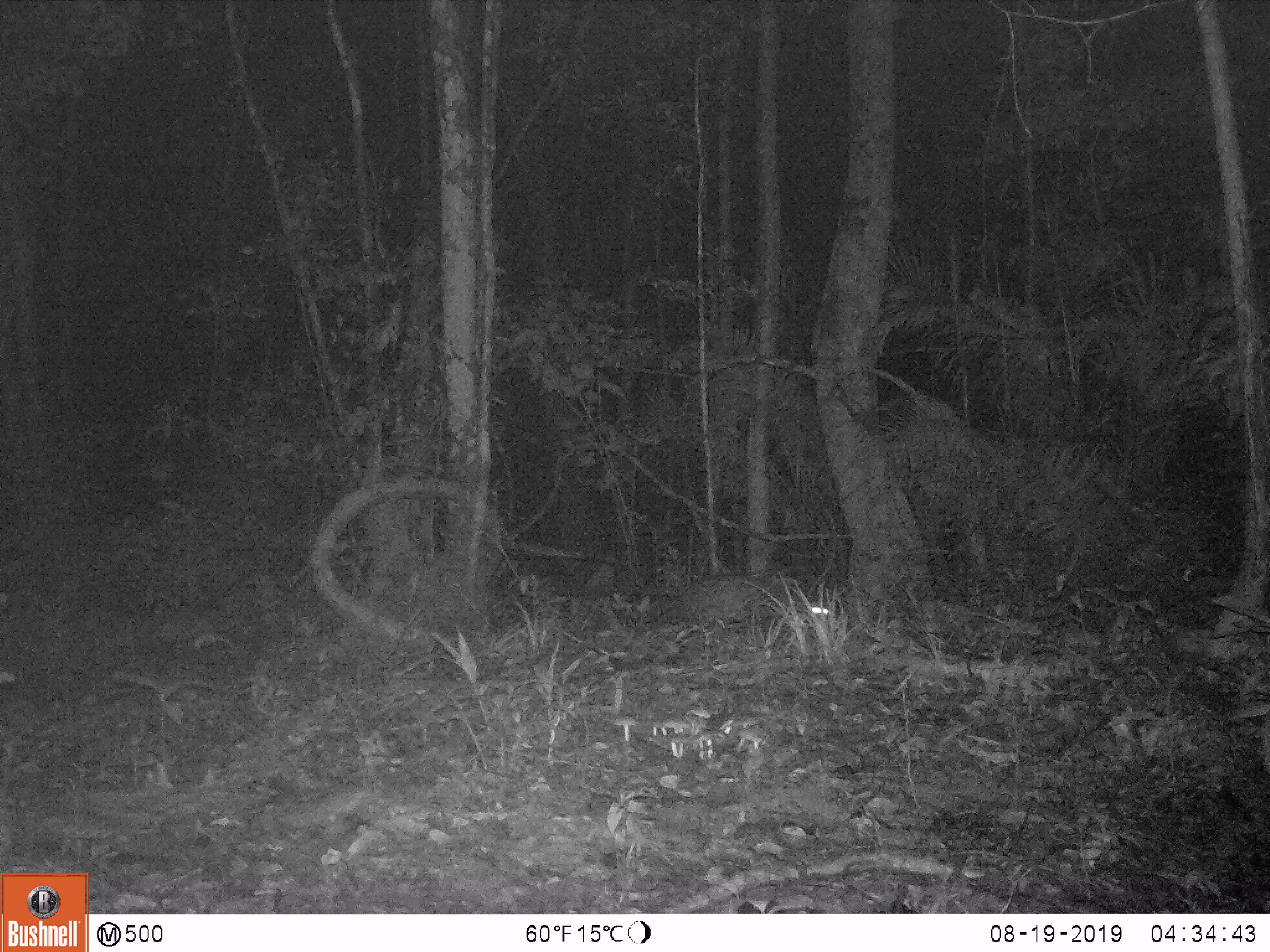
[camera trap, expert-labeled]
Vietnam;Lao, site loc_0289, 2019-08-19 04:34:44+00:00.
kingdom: Animalia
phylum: Chordata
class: Mammalia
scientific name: Mammalia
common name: mammal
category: unidentified small mammal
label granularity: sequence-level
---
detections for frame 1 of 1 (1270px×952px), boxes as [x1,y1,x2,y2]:
unidentified small mammal: [692,575,829,630]